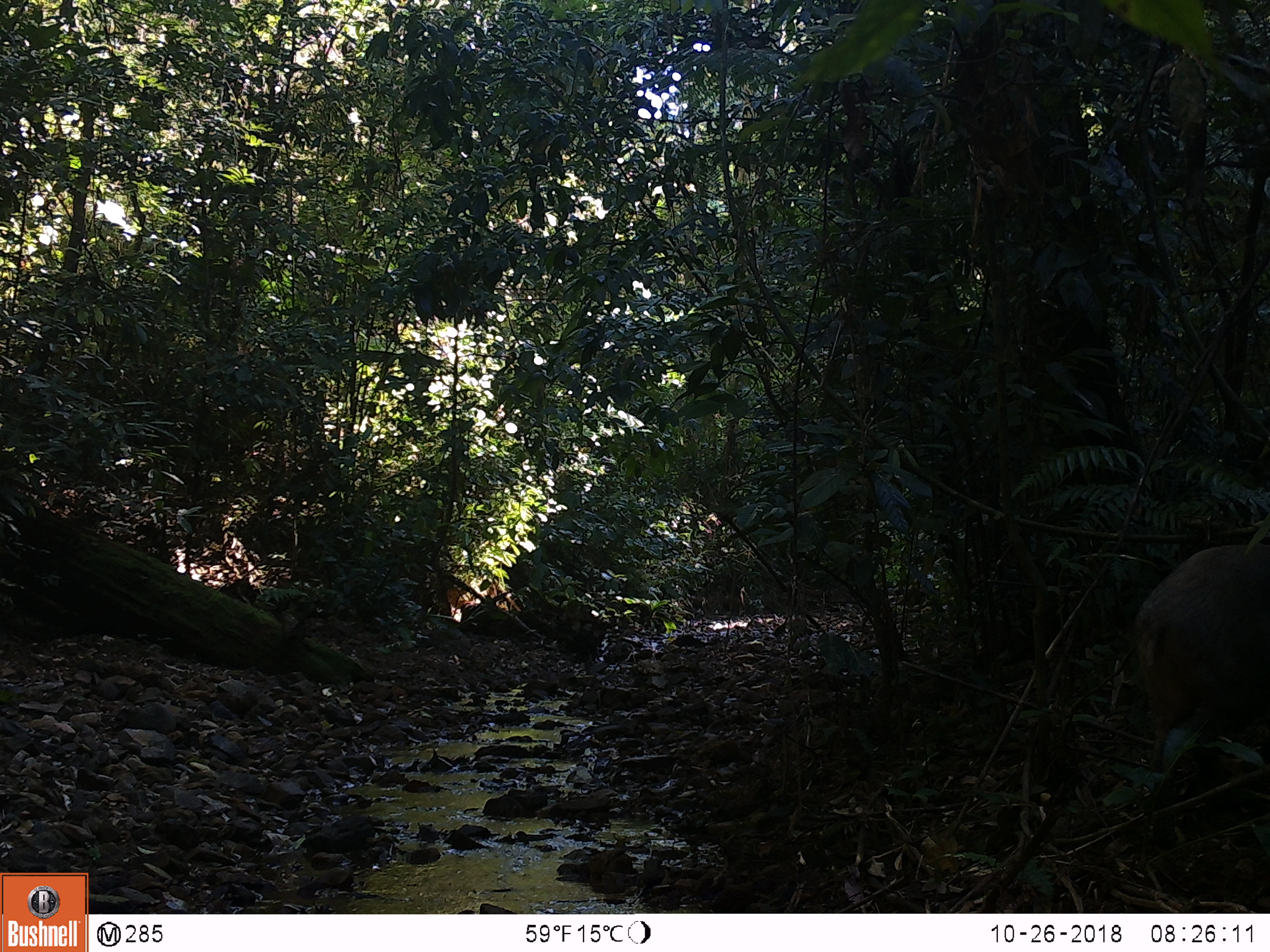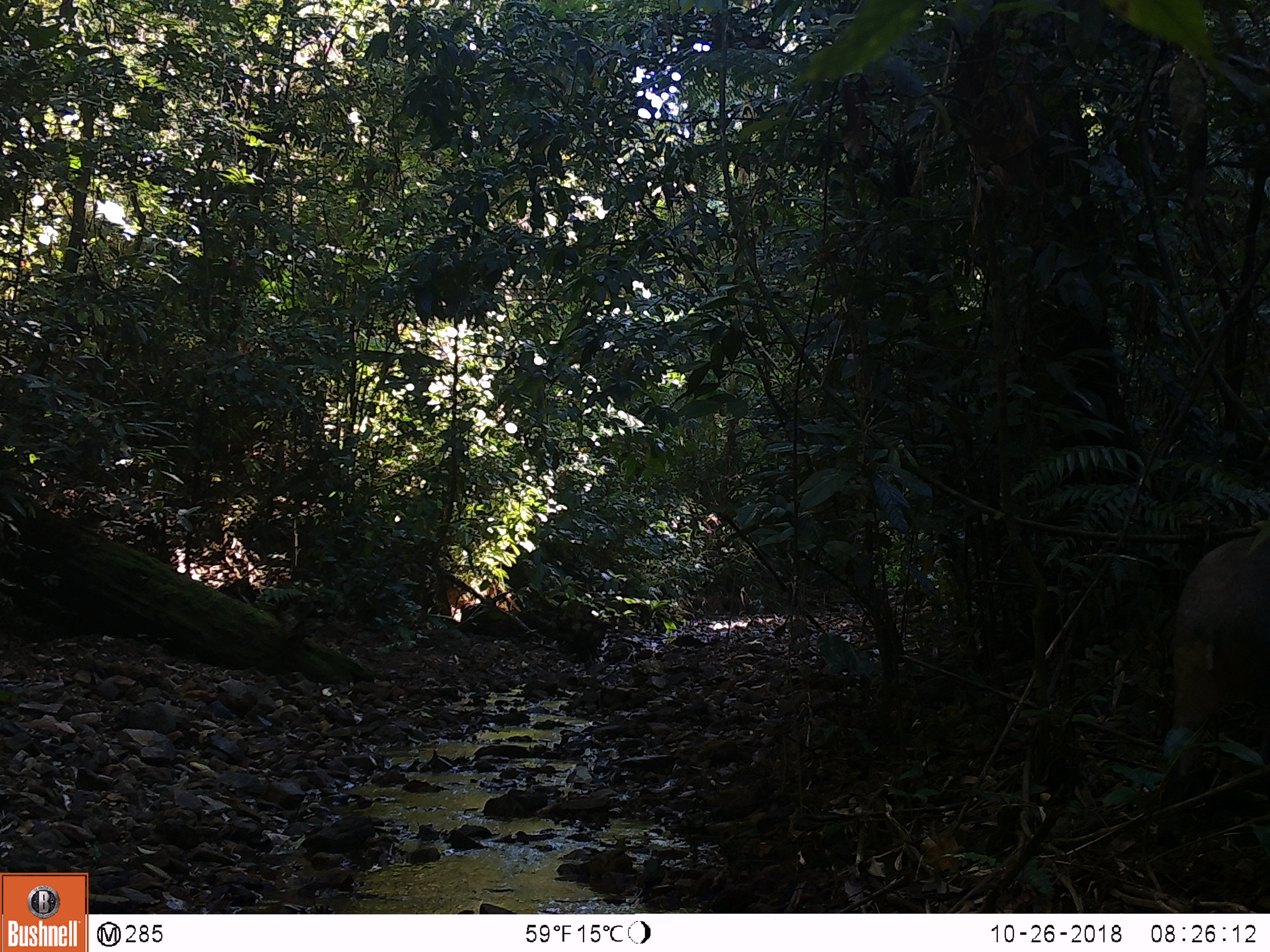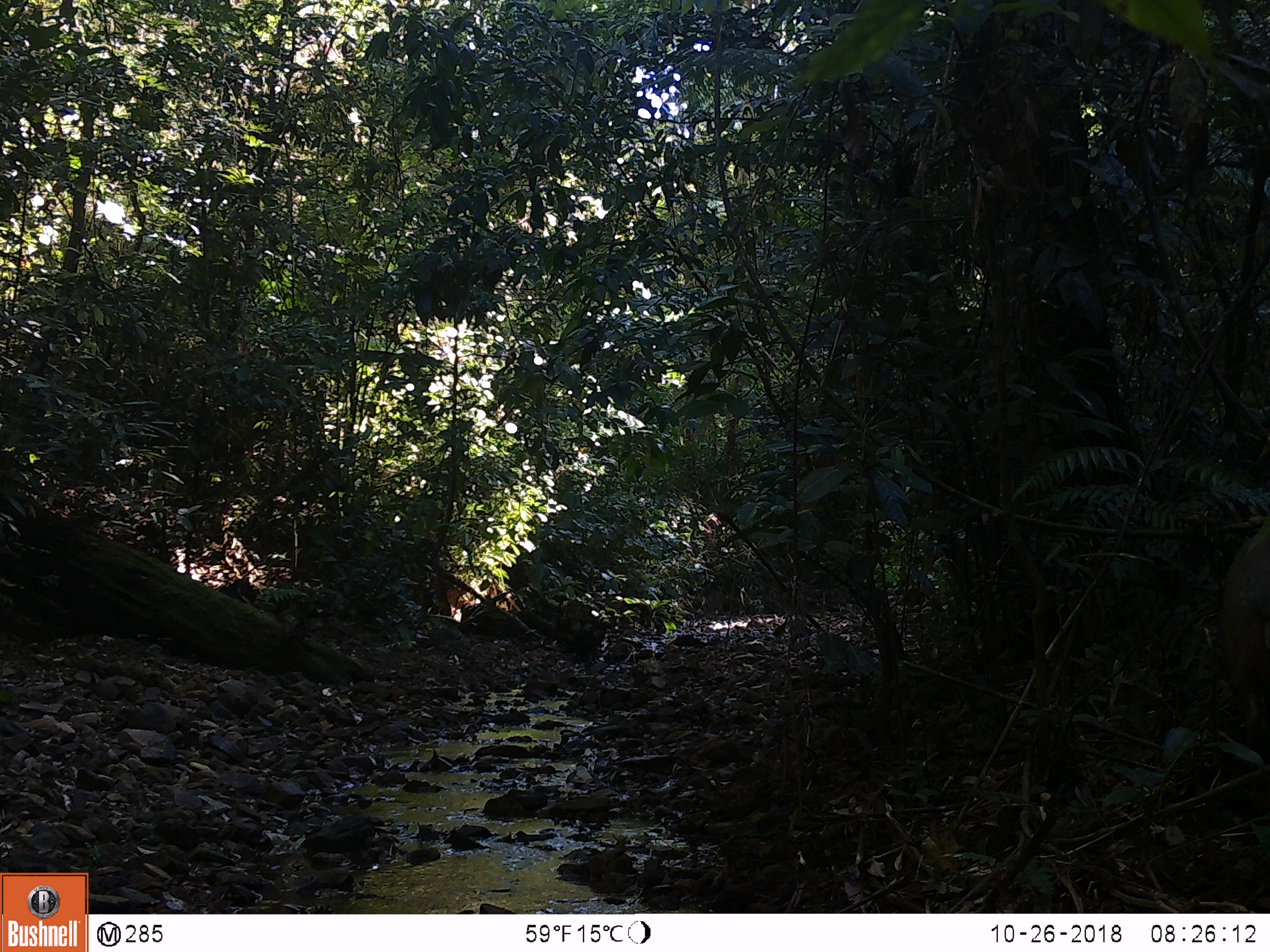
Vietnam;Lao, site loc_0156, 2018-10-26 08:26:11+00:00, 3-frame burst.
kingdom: Animalia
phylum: Chordata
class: Mammalia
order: Artiodactyla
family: Suidae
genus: Sus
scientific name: Sus scrofa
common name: eurasian wild pig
Eurasian wild pig (Sus scrofa). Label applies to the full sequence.